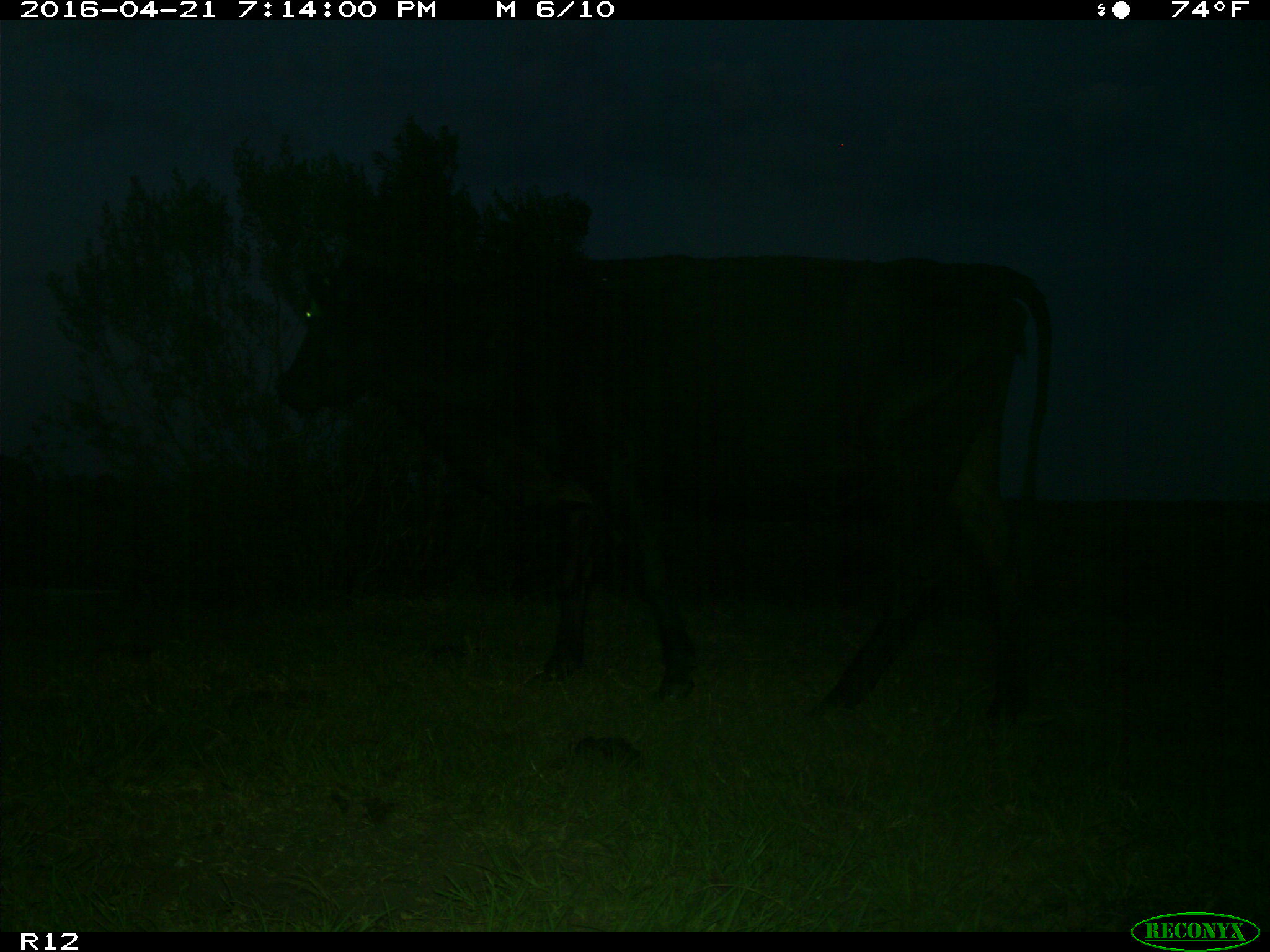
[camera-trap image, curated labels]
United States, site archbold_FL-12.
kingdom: Animalia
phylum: Chordata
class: Mammalia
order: Artiodactyla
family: Bovidae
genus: Bos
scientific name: Bos taurus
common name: domestic cow